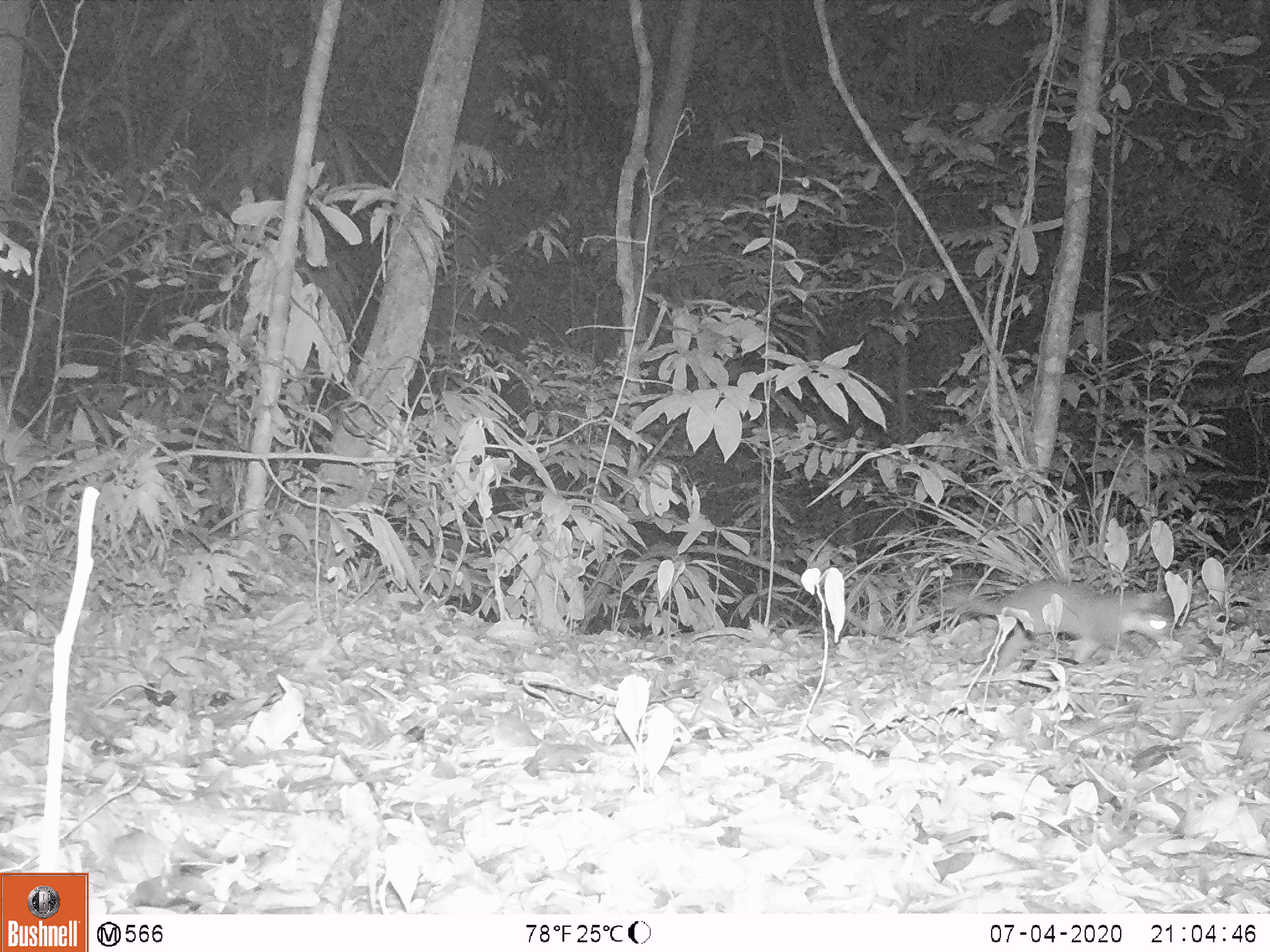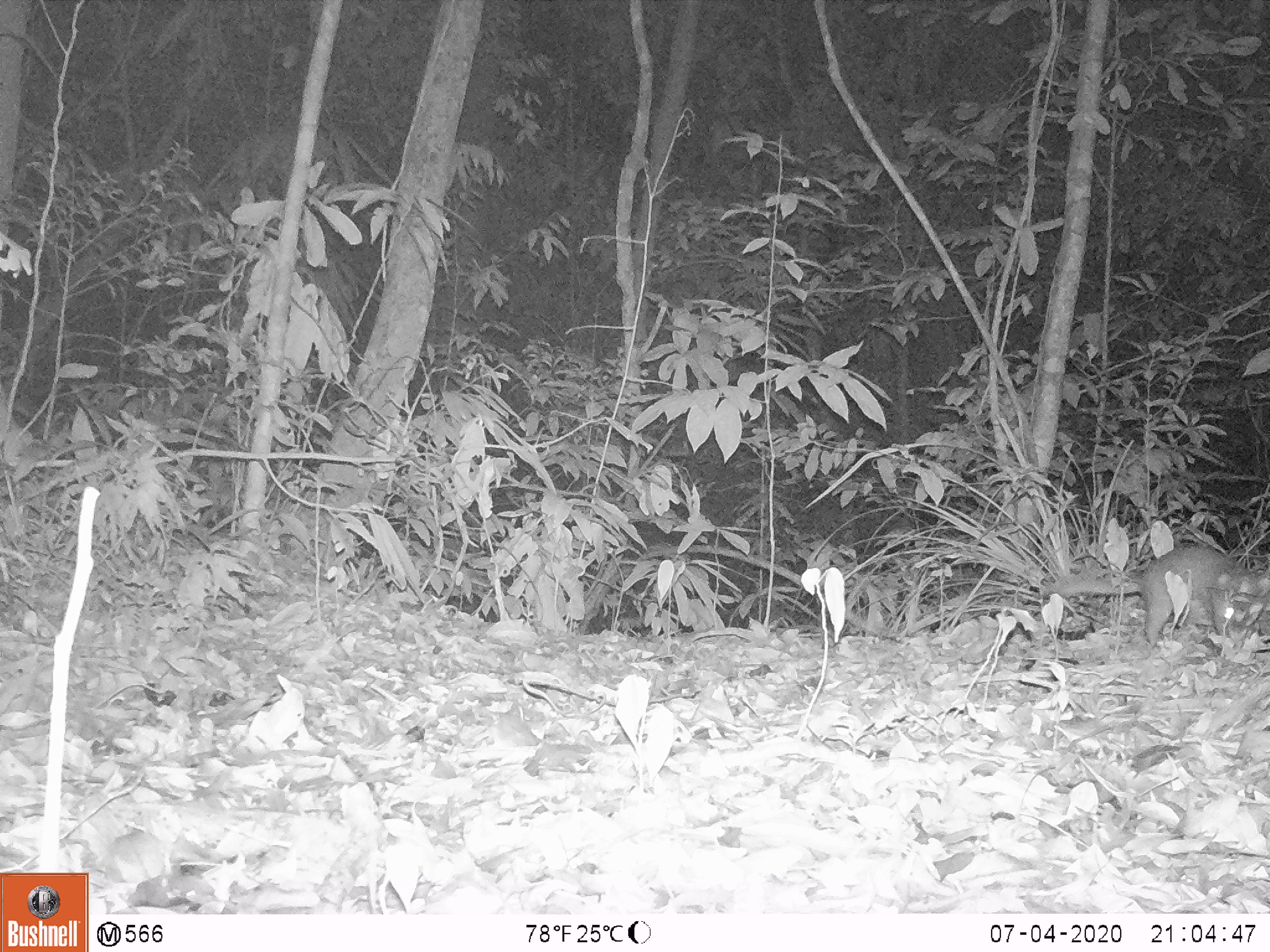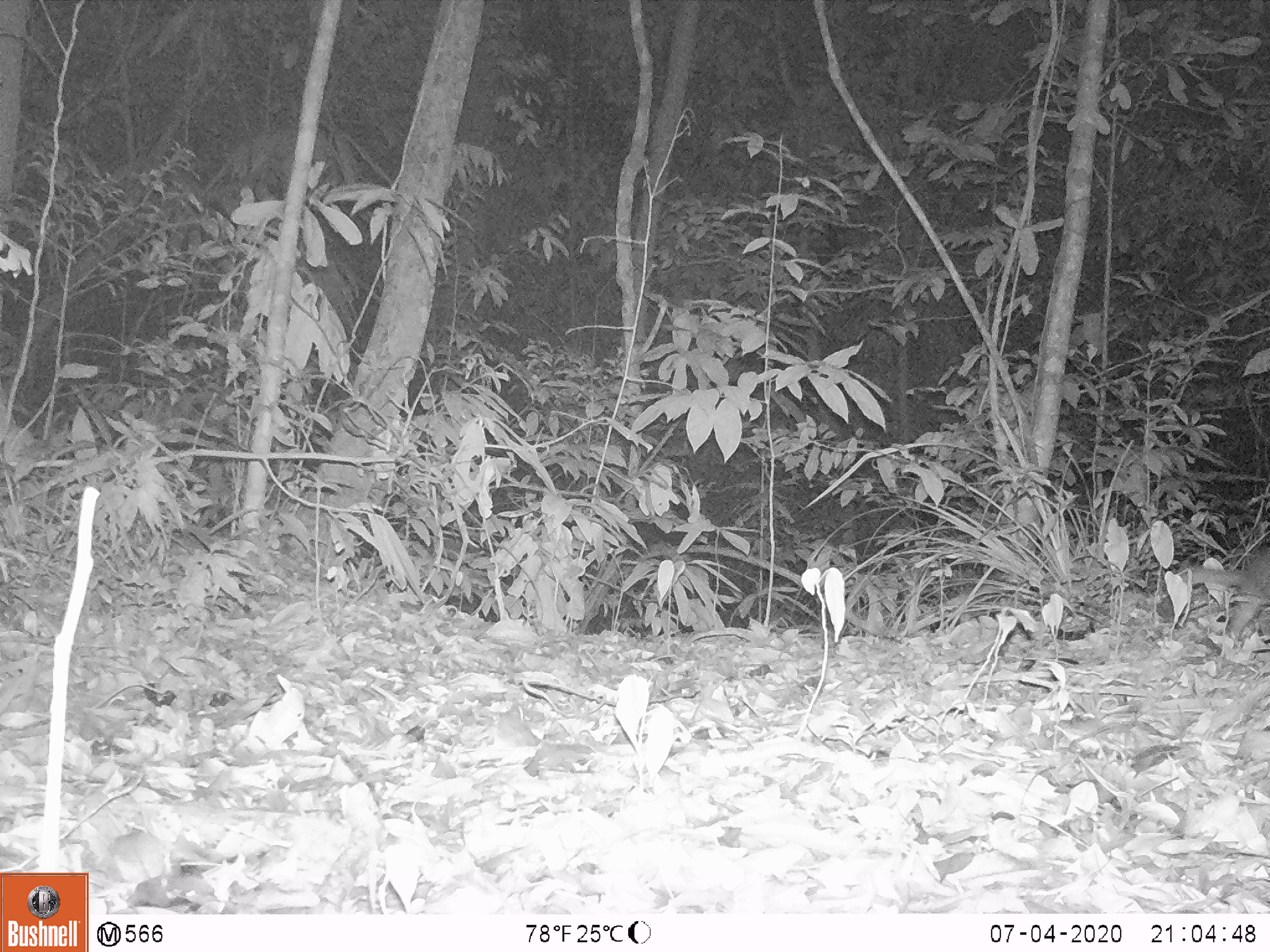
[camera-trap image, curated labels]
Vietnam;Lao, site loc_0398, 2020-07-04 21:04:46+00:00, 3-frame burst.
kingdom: Animalia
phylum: Chordata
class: Mammalia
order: Carnivora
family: Mustelidae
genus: Melogale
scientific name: Melogale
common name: ferret badger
Ferret badger (Melogale). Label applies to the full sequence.